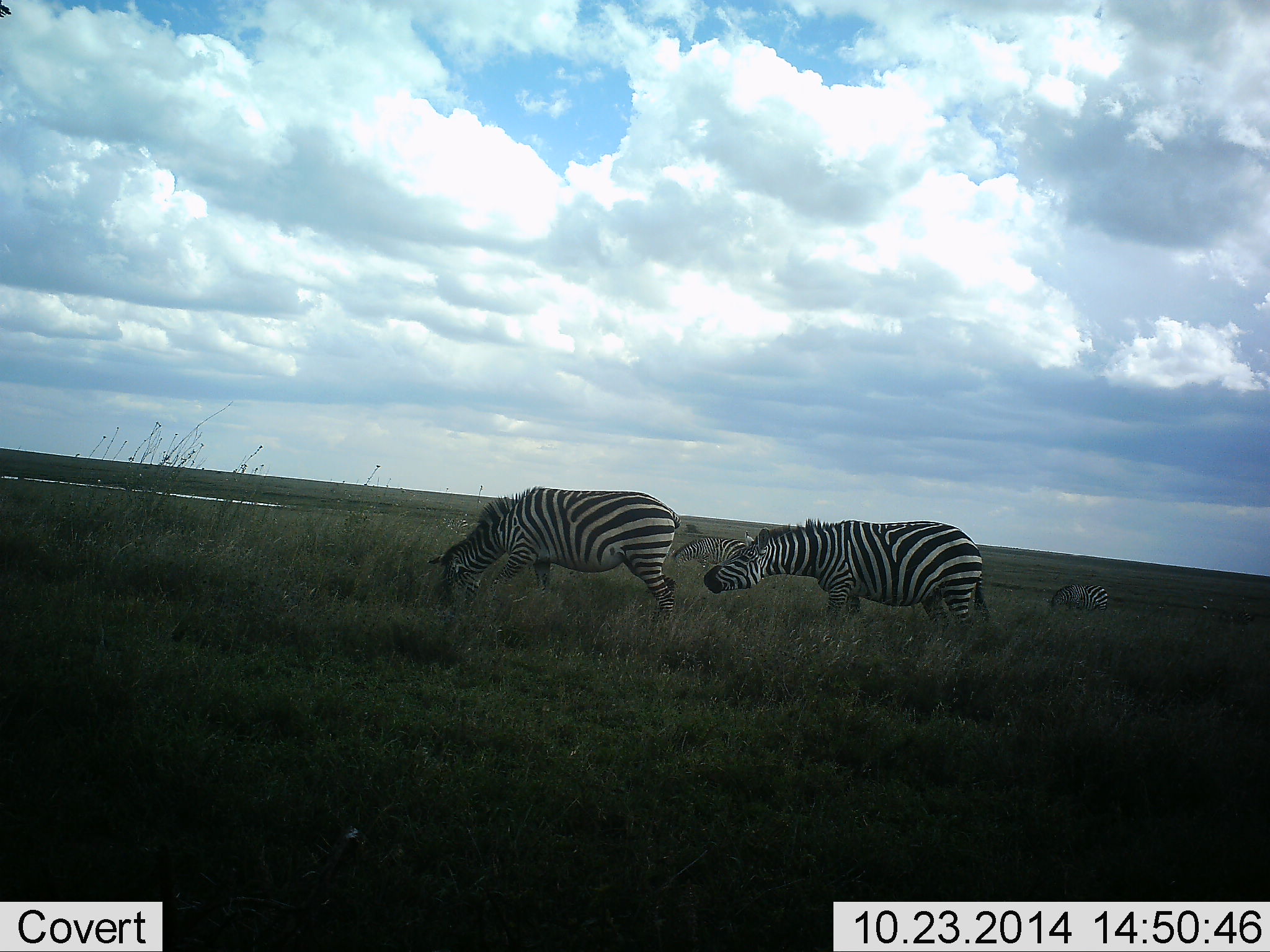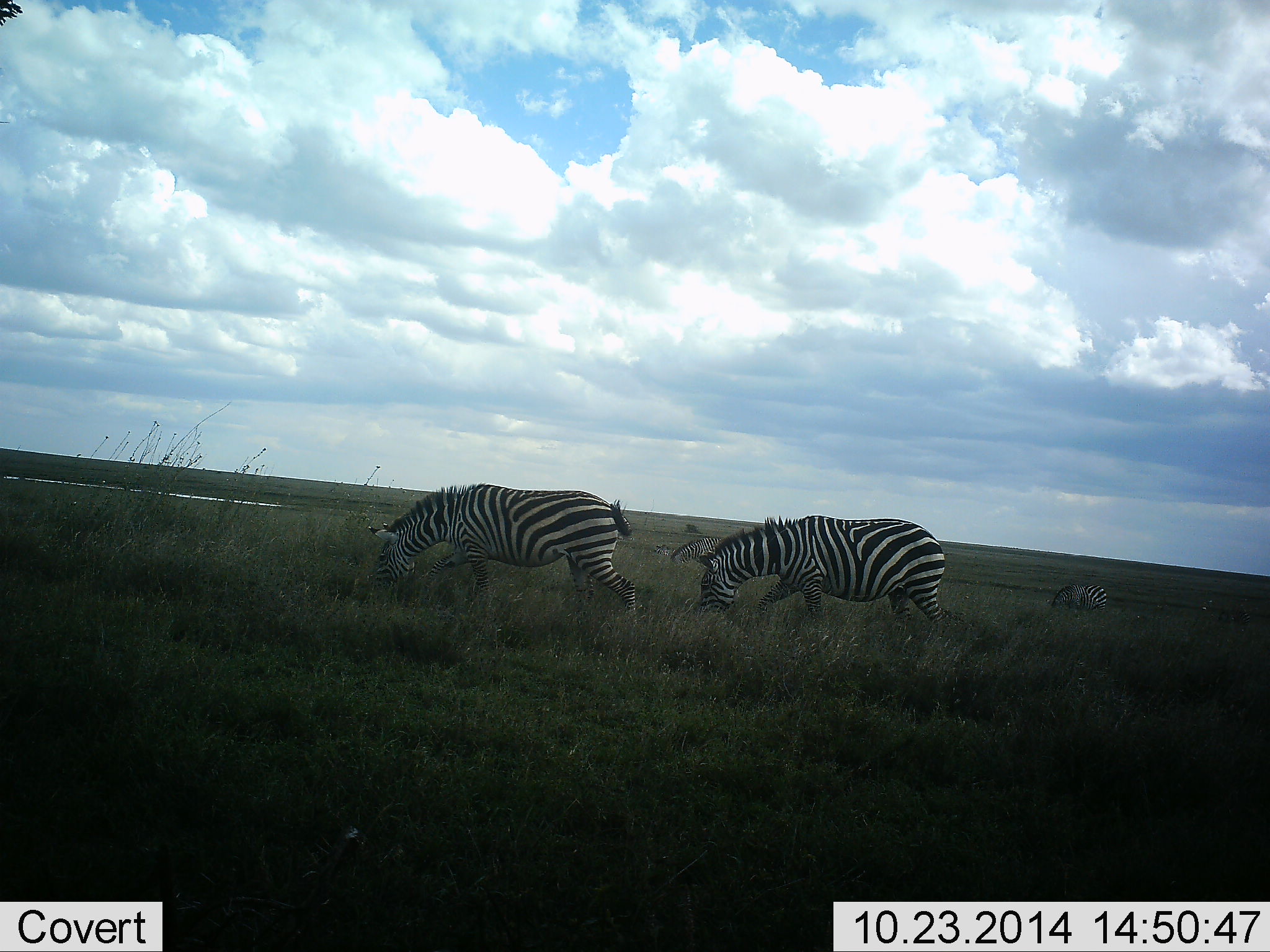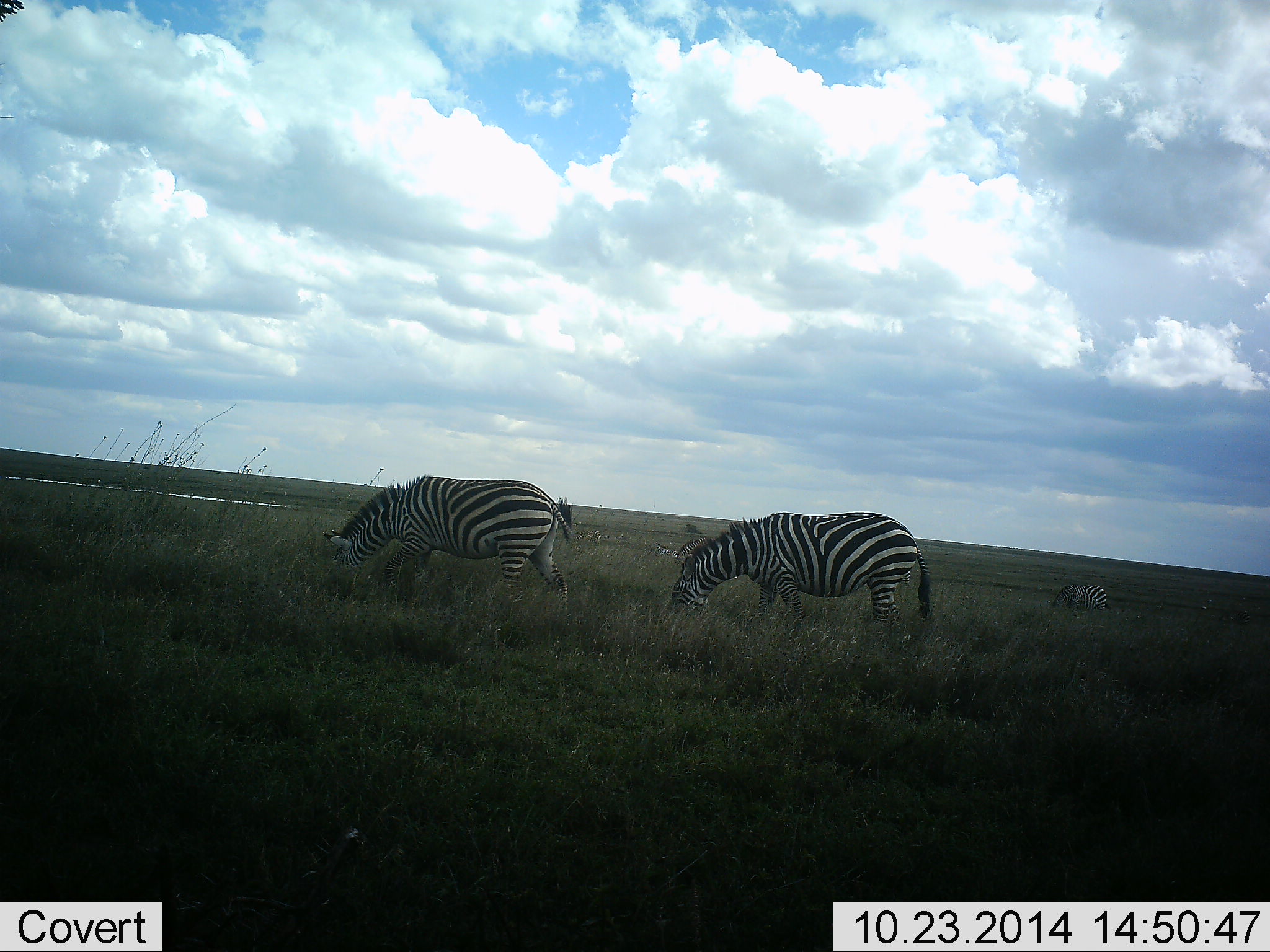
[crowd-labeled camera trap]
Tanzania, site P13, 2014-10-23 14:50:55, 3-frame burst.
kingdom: Animalia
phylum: Chordata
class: Mammalia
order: Perissodactyla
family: Equidae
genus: Equus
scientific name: Equus quagga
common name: plains zebra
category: zebra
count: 4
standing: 10%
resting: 0%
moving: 20%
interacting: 0%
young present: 0%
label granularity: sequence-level